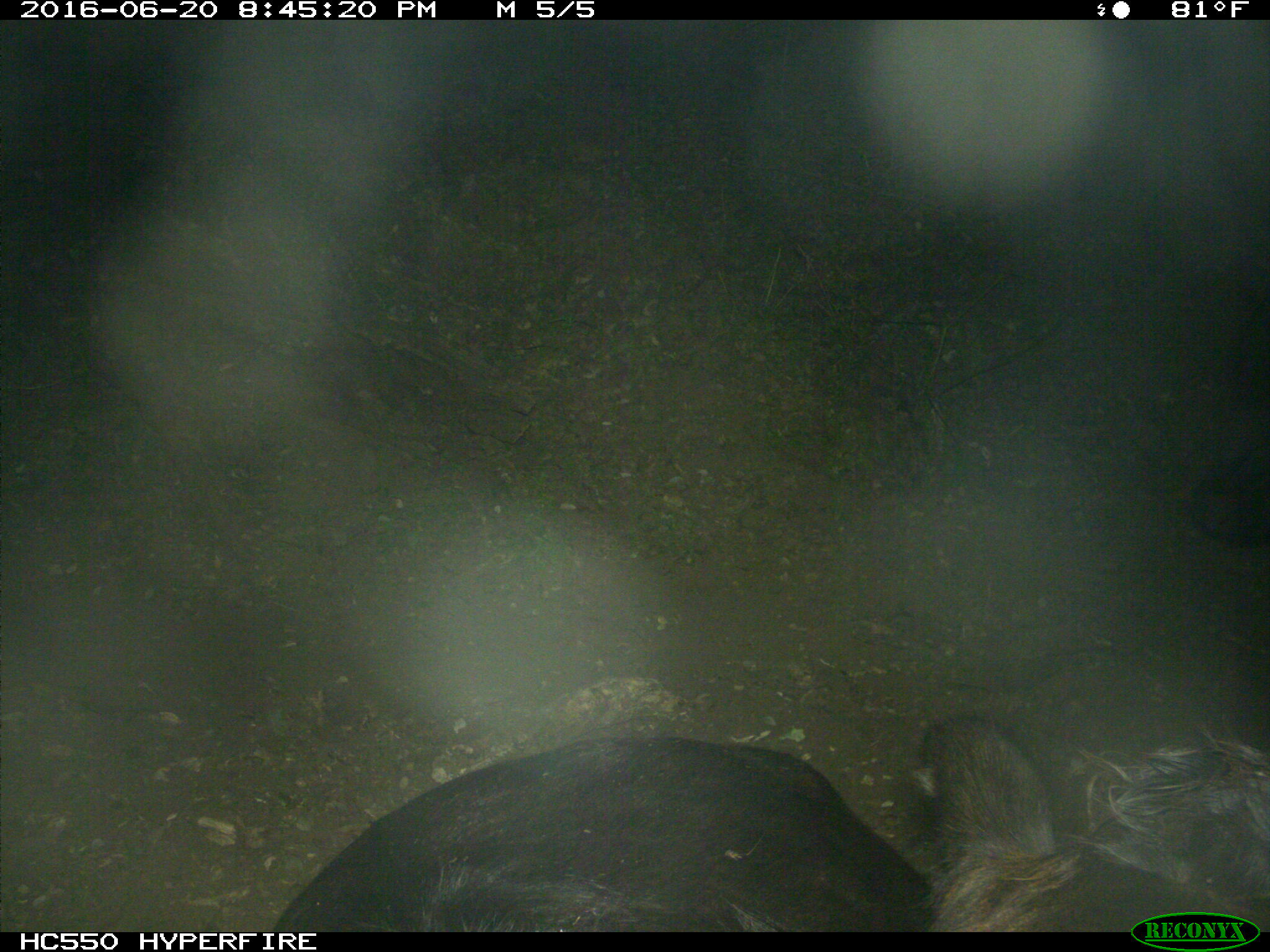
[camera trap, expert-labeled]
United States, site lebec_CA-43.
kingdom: Animalia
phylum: Chordata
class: Mammalia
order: Artiodactyla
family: Bovidae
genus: Bos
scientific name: Bos taurus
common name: domestic cow